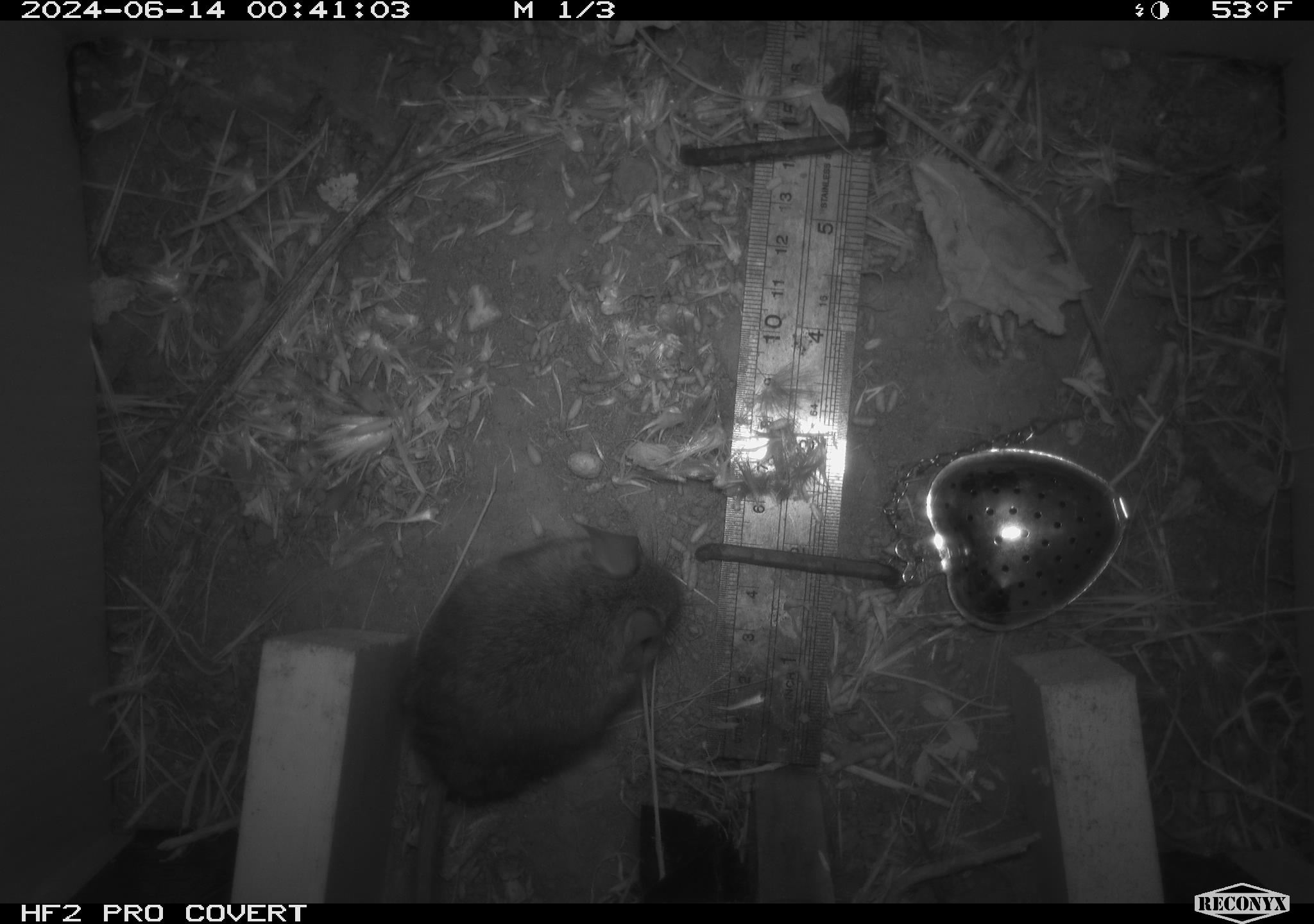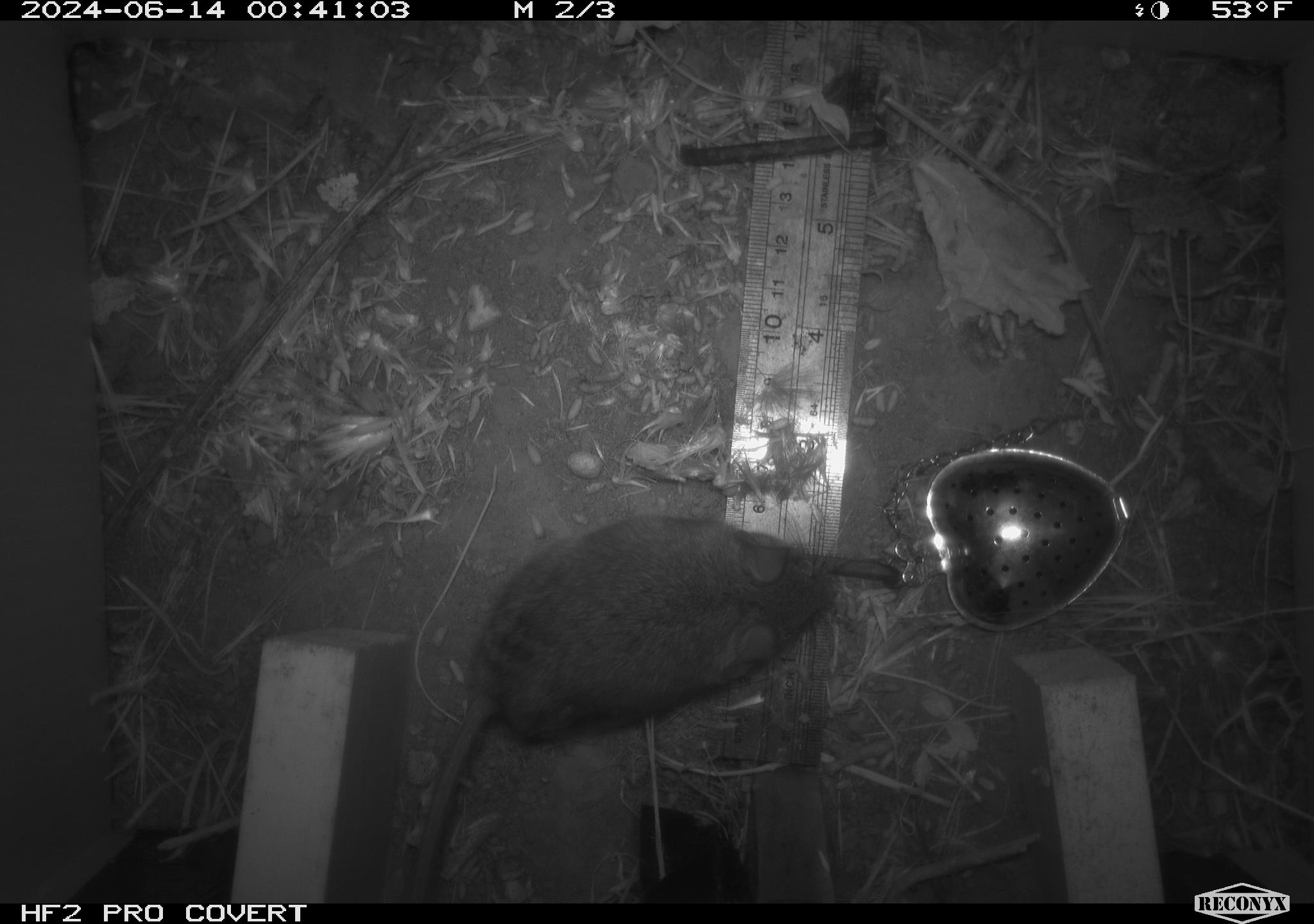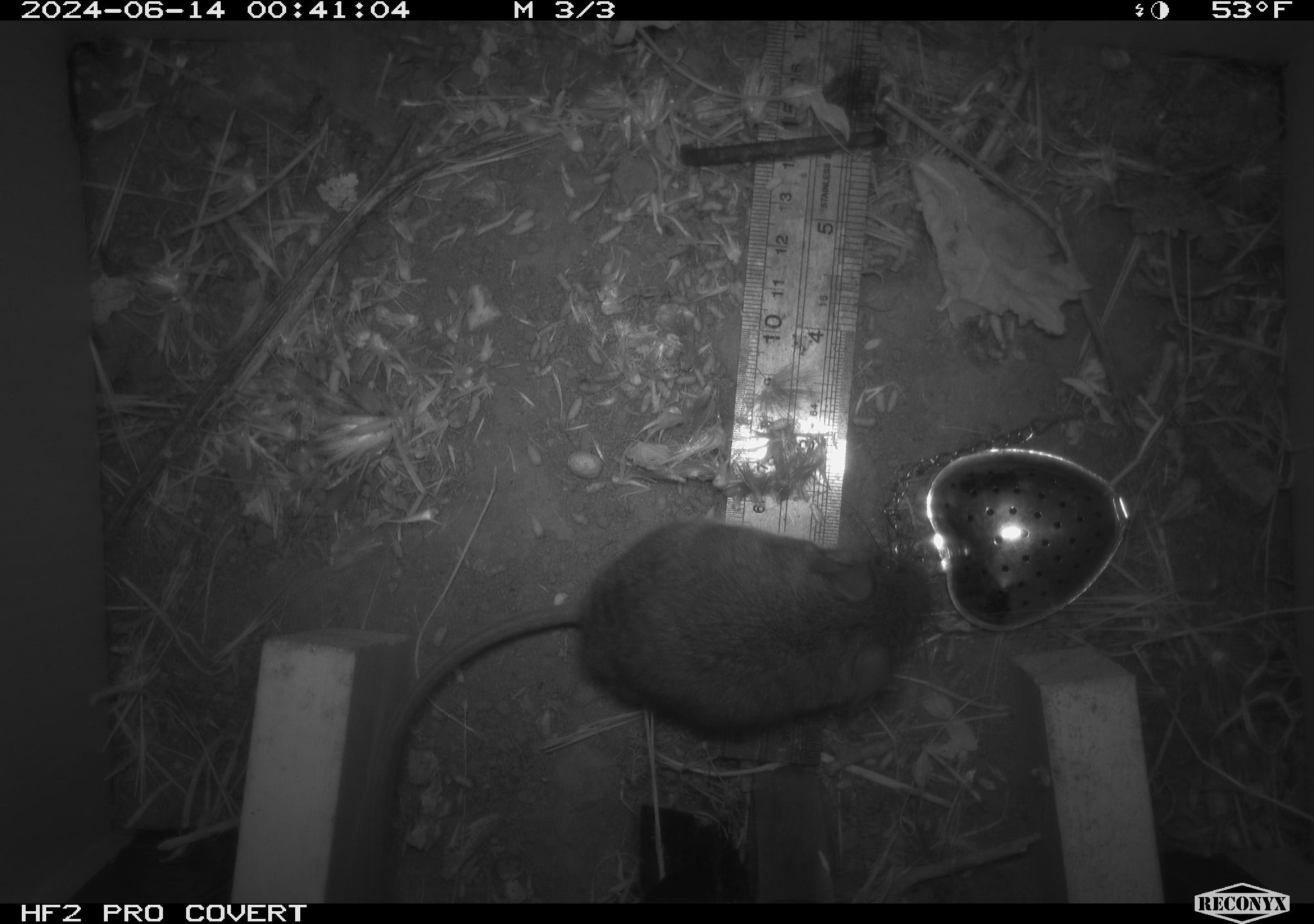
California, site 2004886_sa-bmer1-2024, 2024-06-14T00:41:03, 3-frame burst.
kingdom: Animalia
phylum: Chordata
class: Mammalia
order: Rodentia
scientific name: Rodentia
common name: woodrat or rat or mouse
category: woodrat or rat or mouse species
Woodrat or rat or mouse species (woodrat or rat or mouse) (Rodentia).